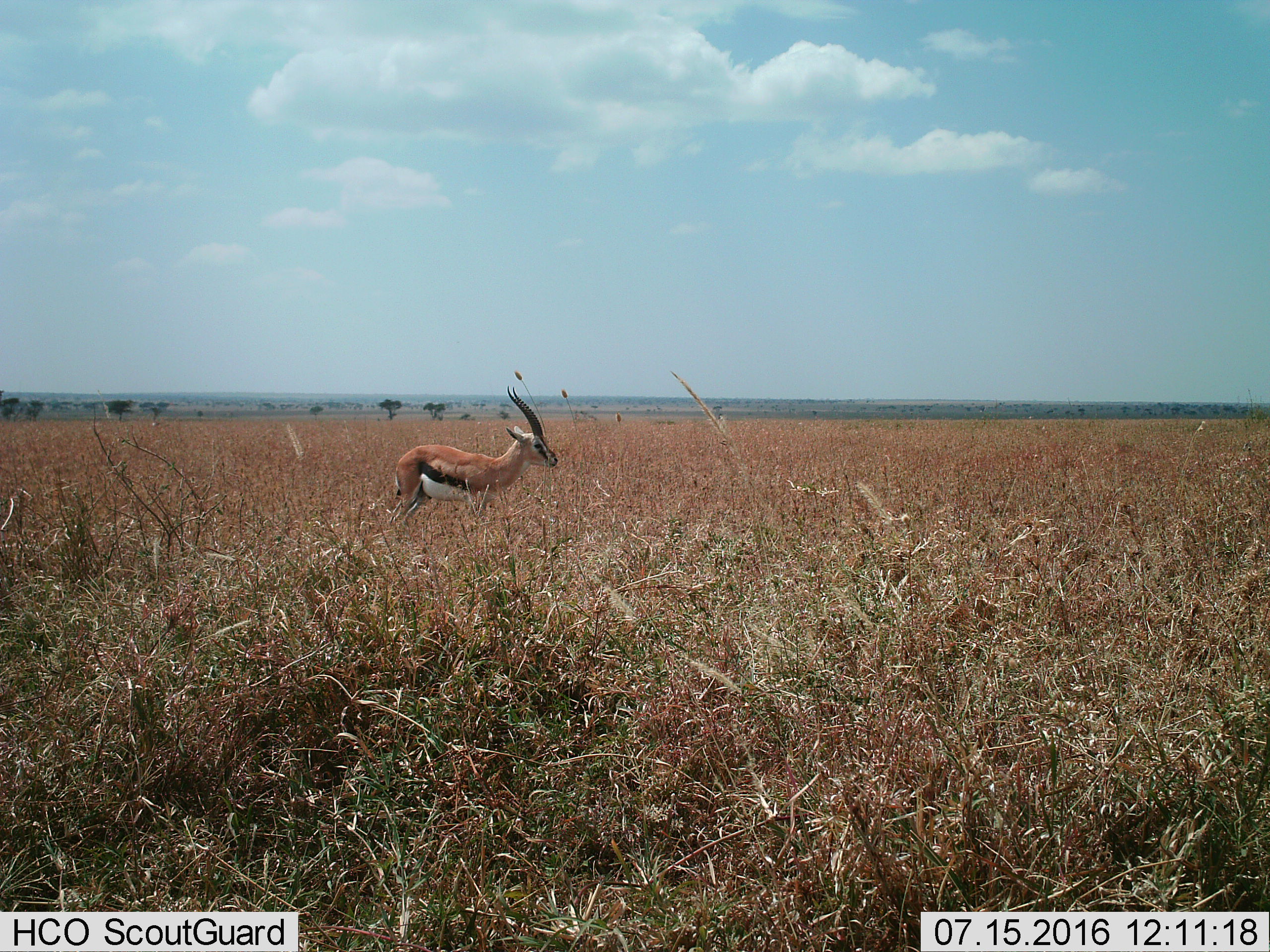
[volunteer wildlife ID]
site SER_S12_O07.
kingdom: Animalia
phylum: Chordata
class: Mammalia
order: Artiodactyla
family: Bovidae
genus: Eudorcas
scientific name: Eudorcas thomsonii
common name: thomson's gazelle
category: gazellethomsons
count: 1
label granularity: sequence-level